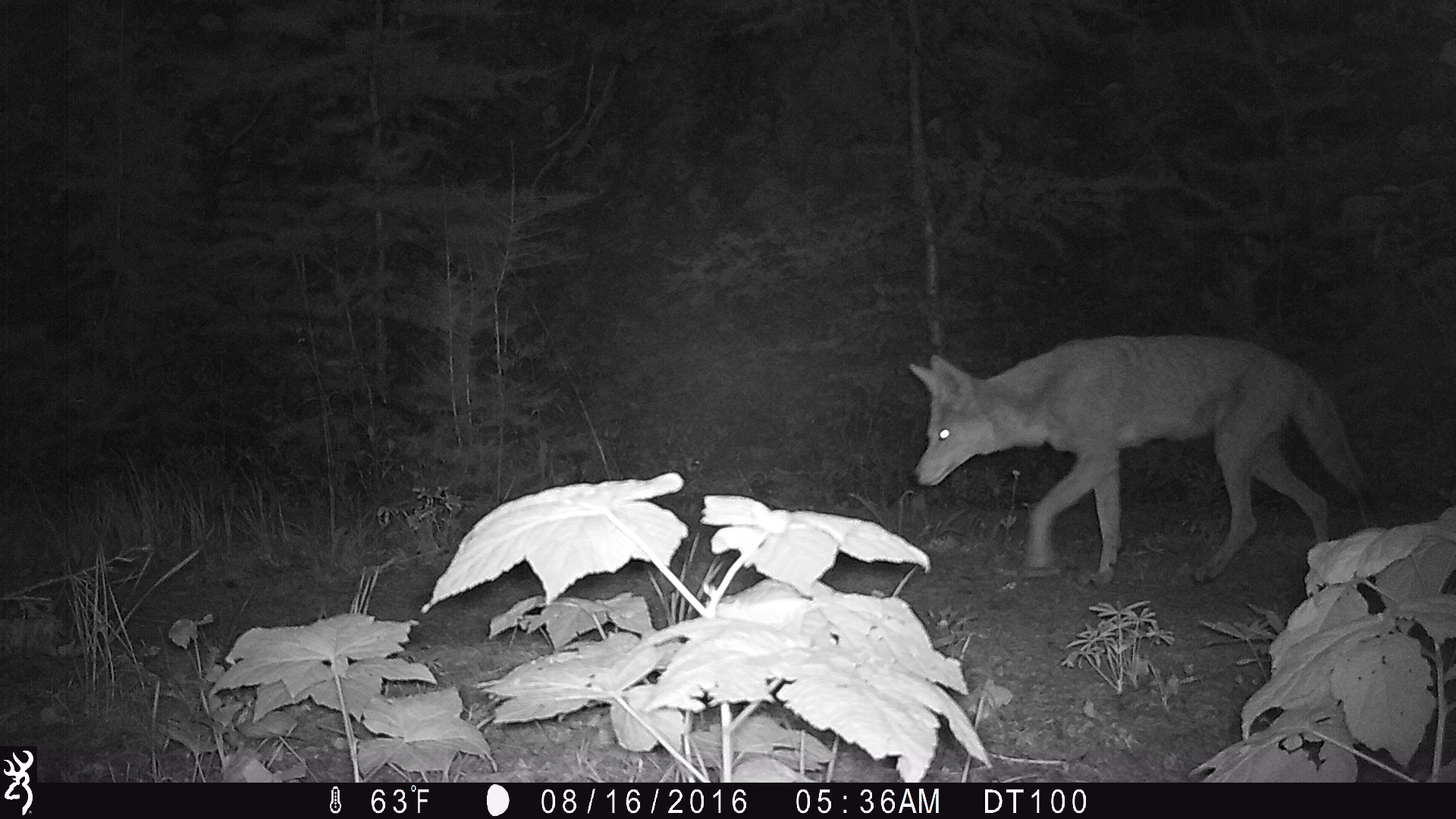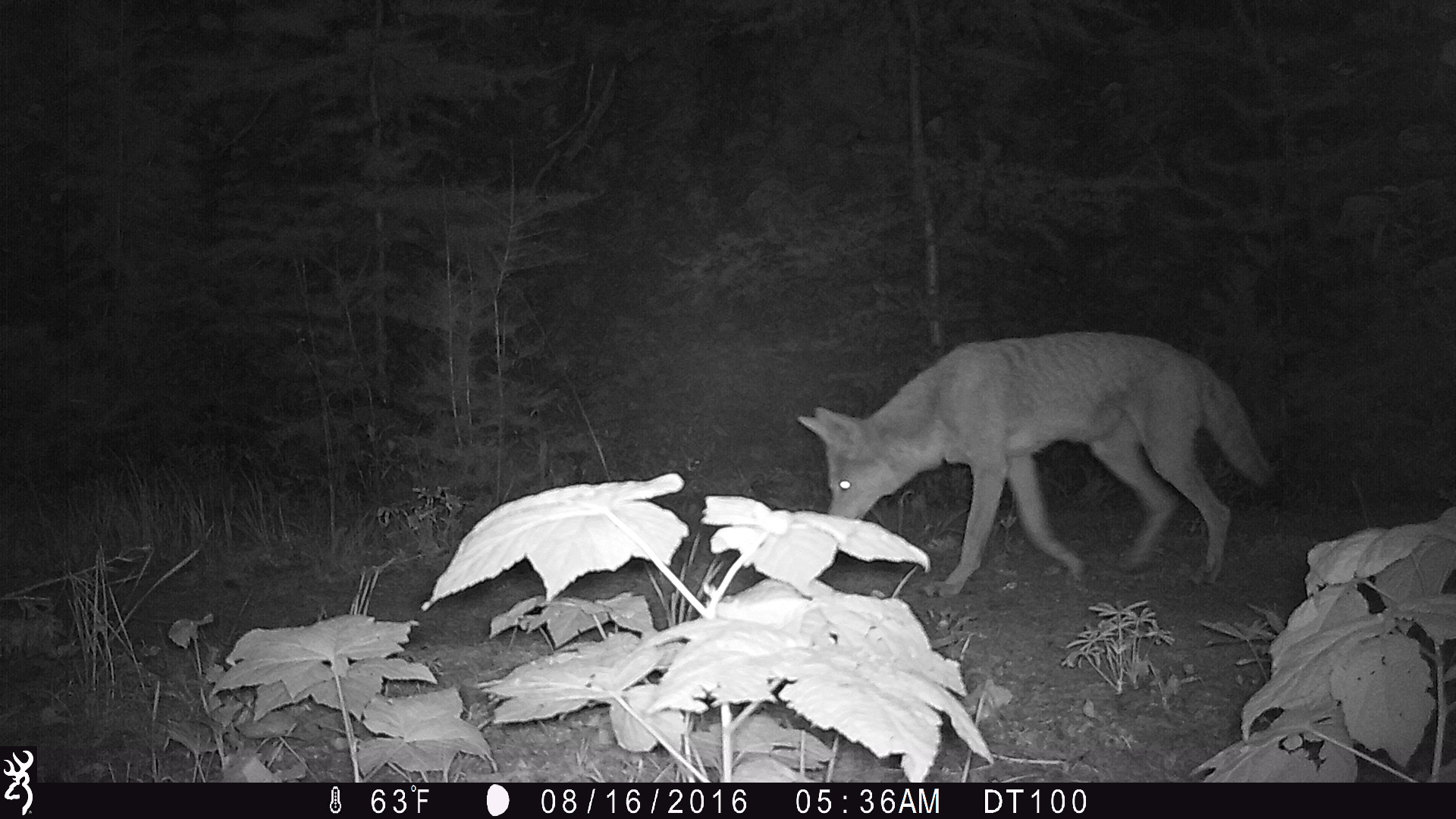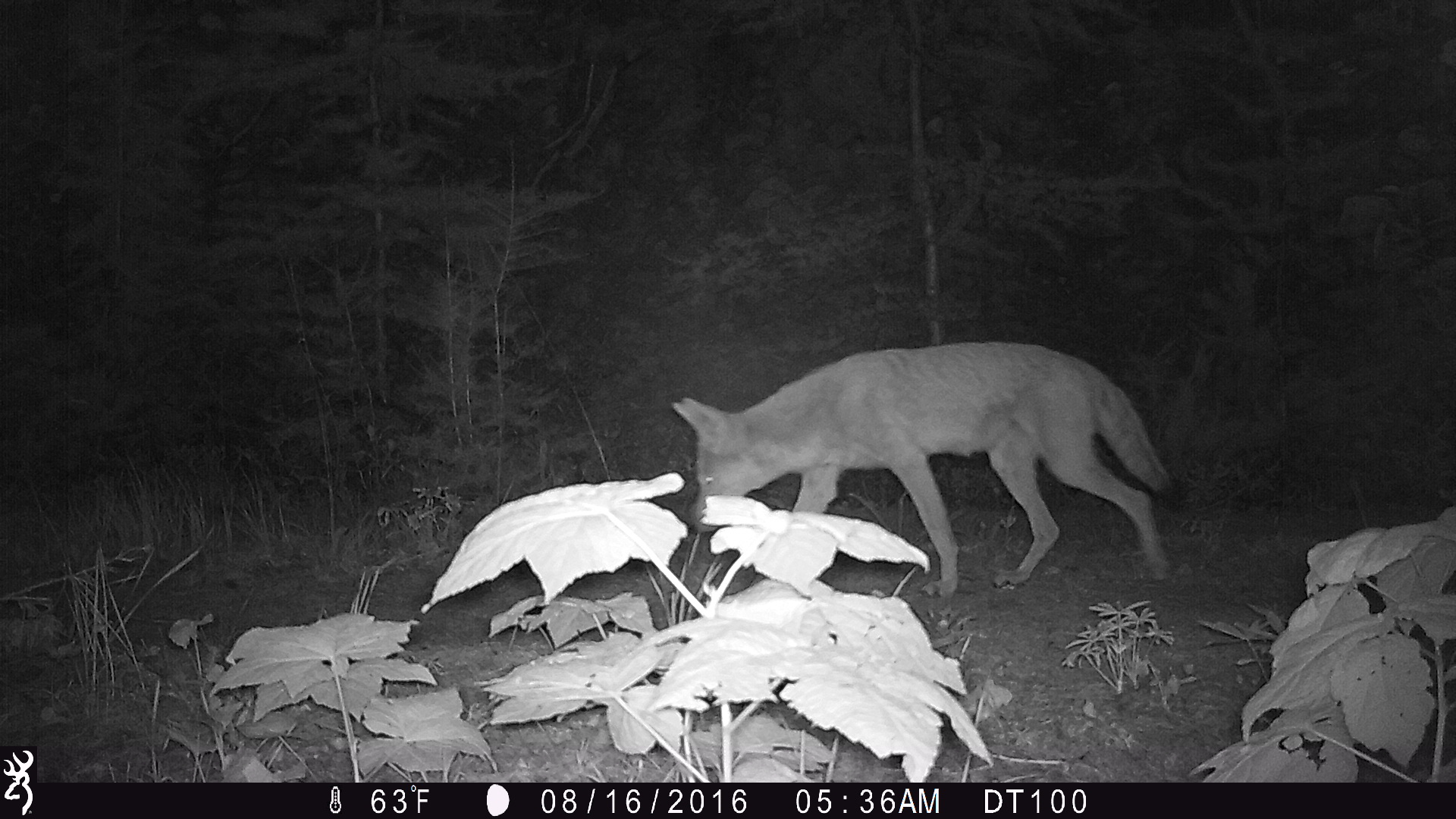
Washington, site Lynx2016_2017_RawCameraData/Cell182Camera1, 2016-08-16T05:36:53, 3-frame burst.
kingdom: Animalia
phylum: Chordata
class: Mammalia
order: Carnivora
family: Canidae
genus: Canis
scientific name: Canis latrans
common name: coyote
Canis latrans (coyote). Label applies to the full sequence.